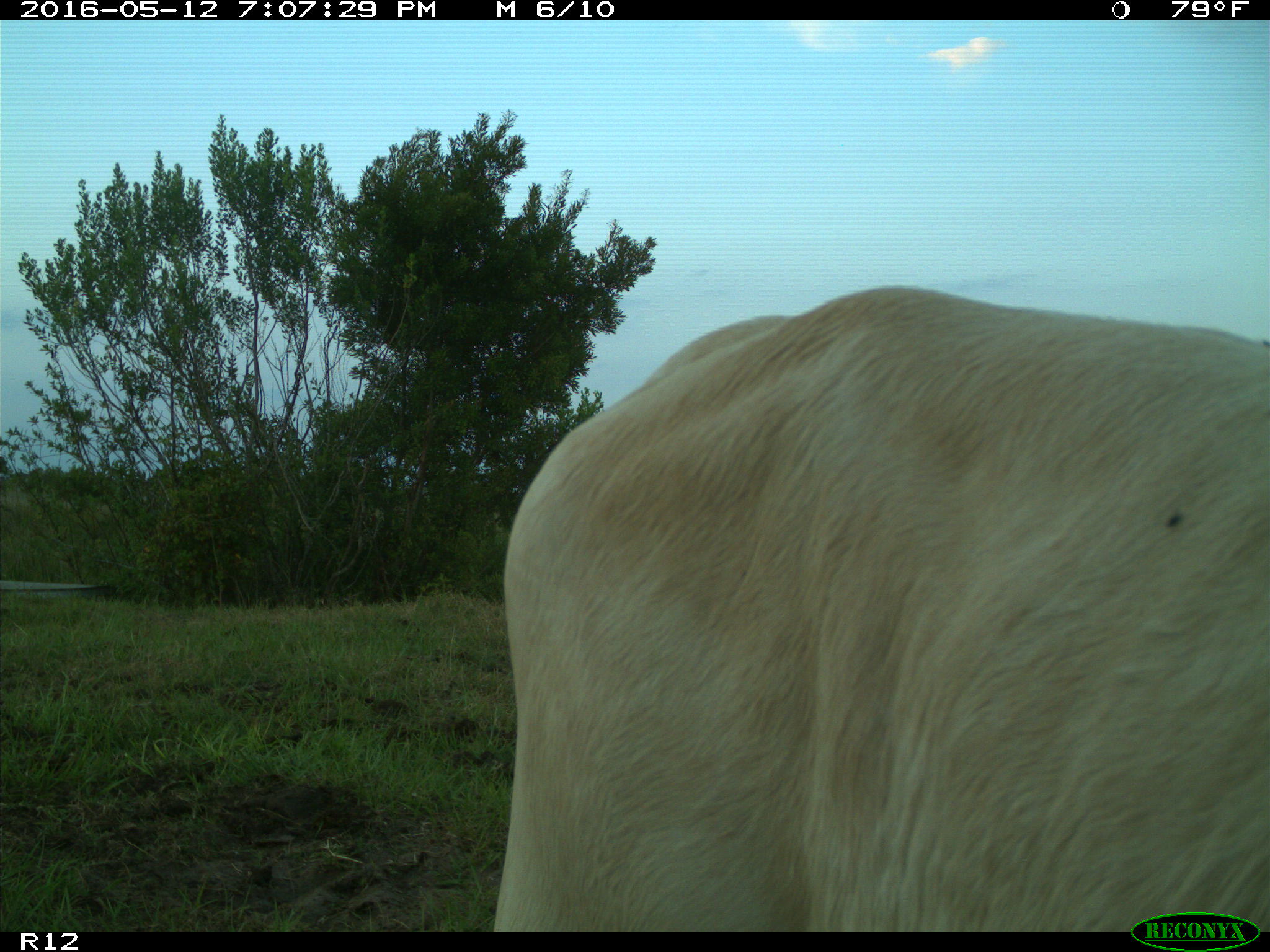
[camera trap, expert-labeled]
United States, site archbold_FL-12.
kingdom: Animalia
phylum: Chordata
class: Mammalia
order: Artiodactyla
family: Bovidae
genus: Bos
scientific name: Bos taurus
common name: domestic cow